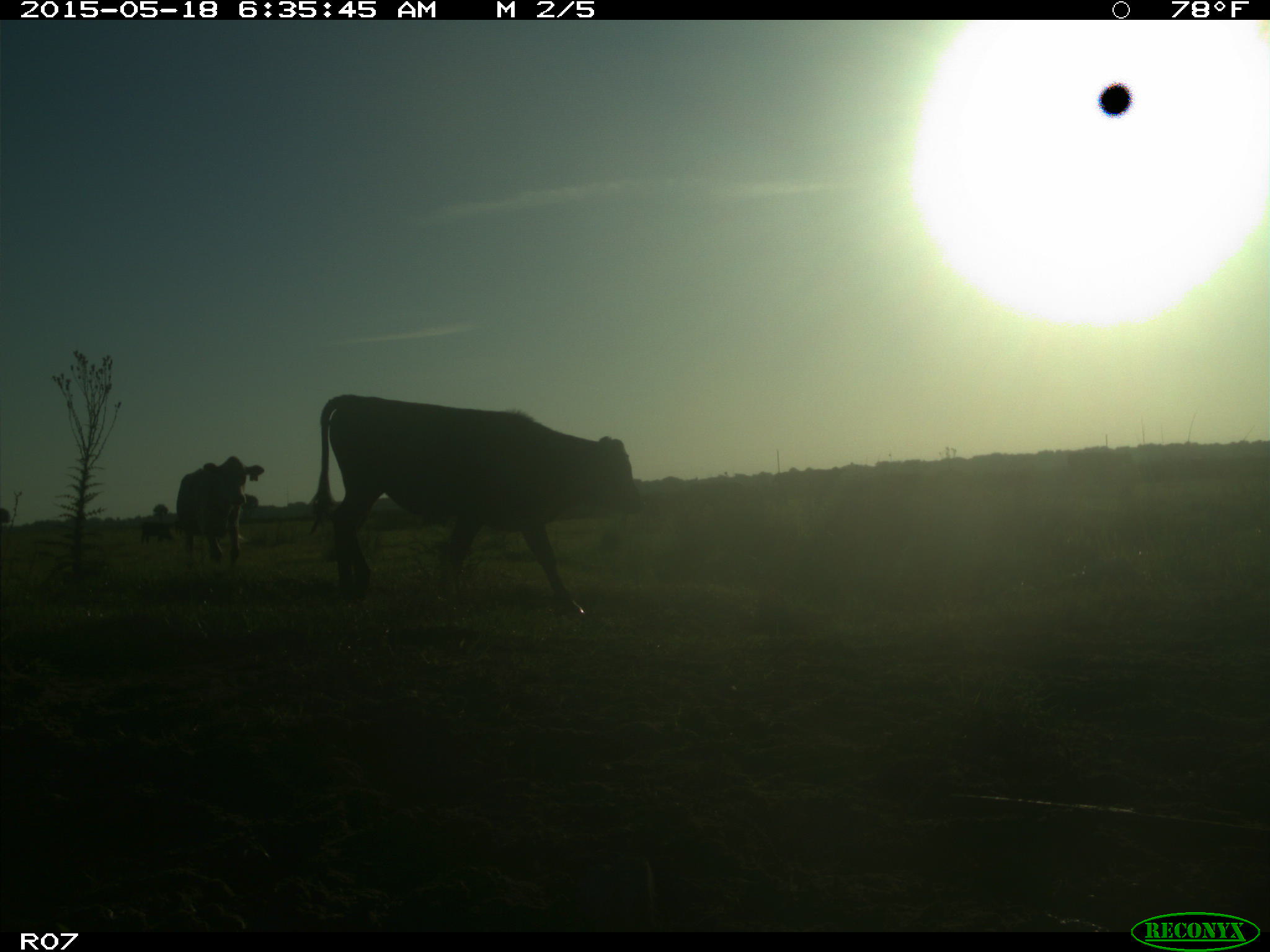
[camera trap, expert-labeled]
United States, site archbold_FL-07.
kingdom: Animalia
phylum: Chordata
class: Mammalia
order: Artiodactyla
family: Bovidae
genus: Bos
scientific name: Bos taurus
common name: domestic cow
Bos taurus (domestic cow).